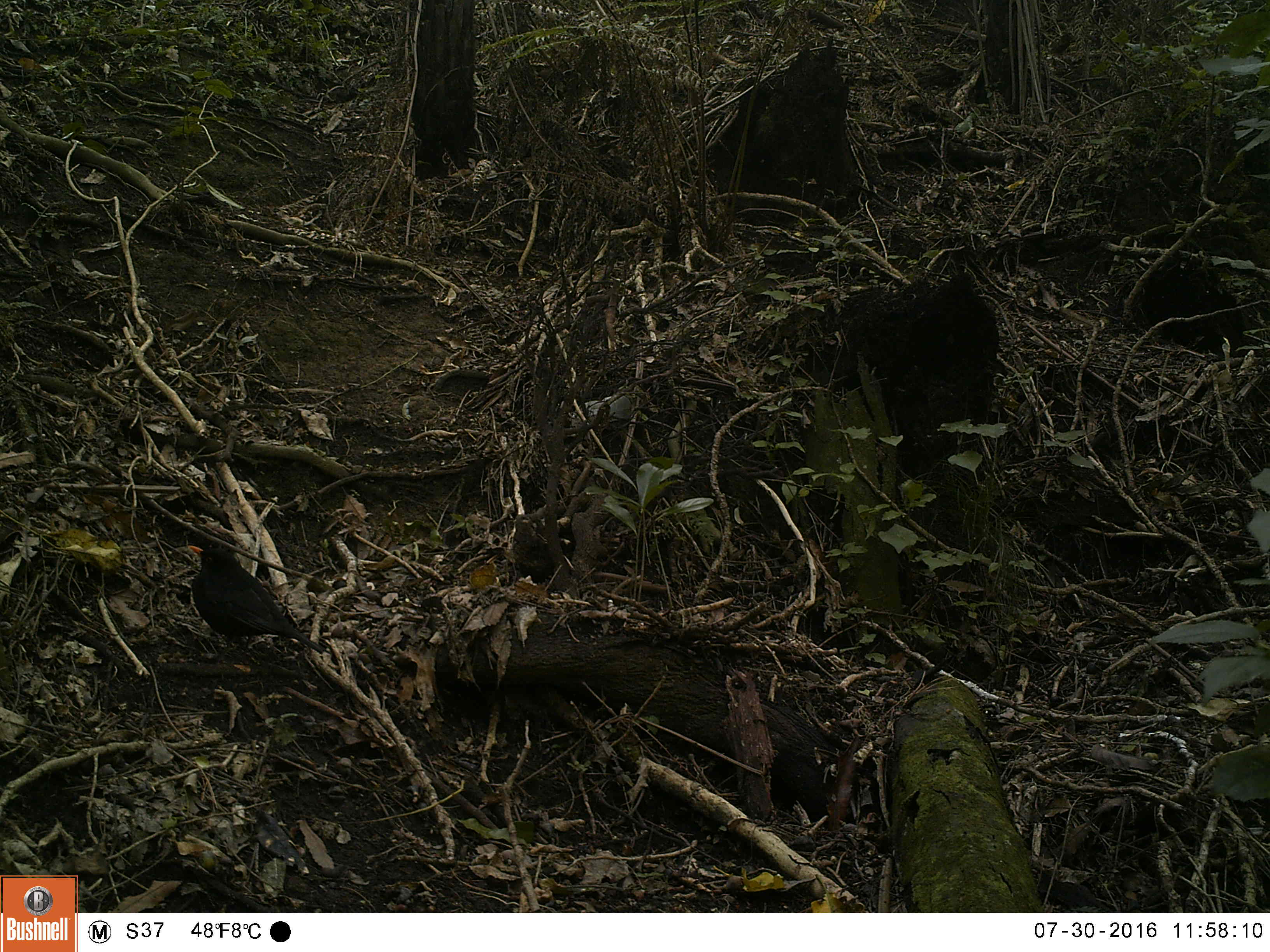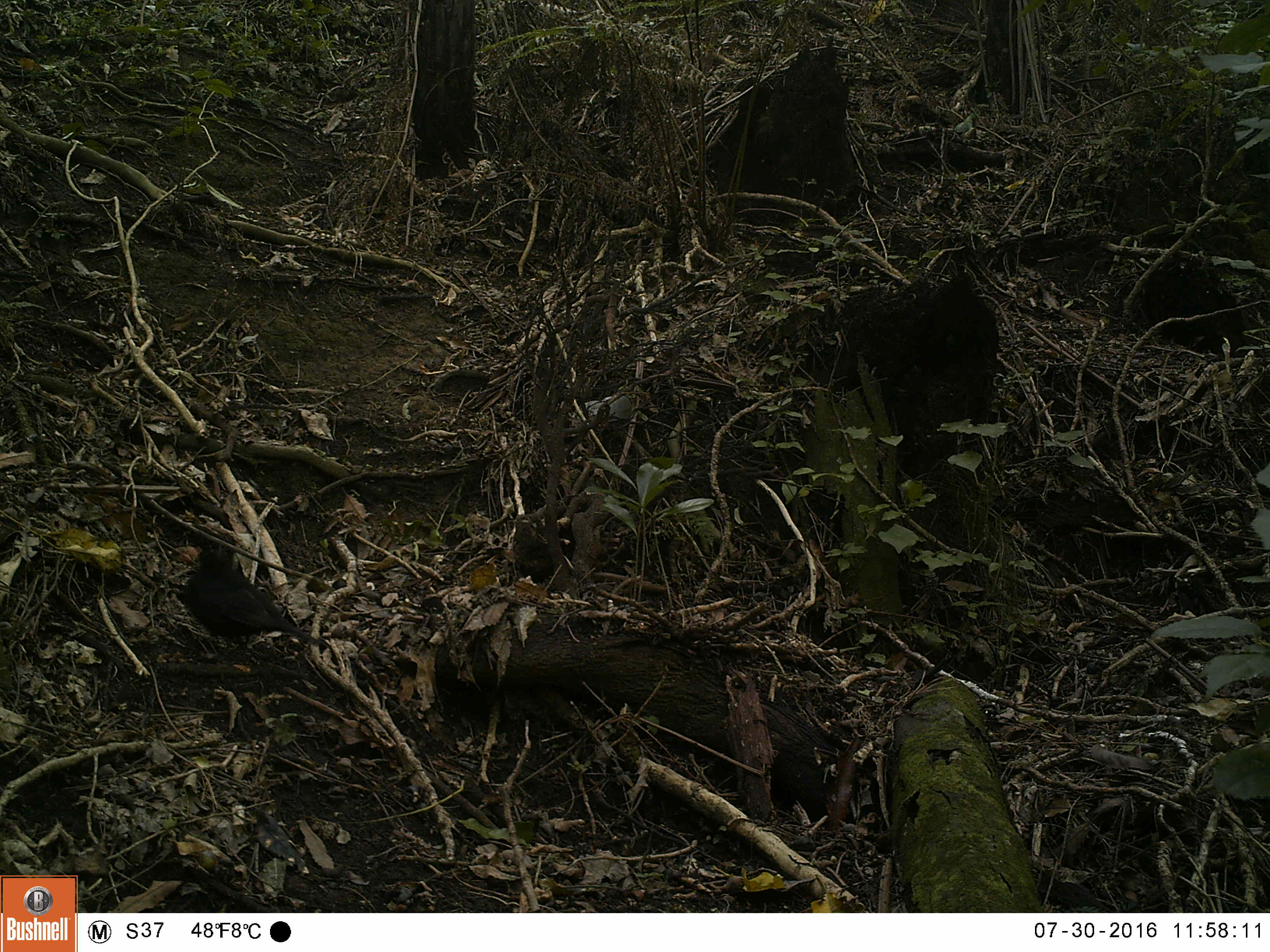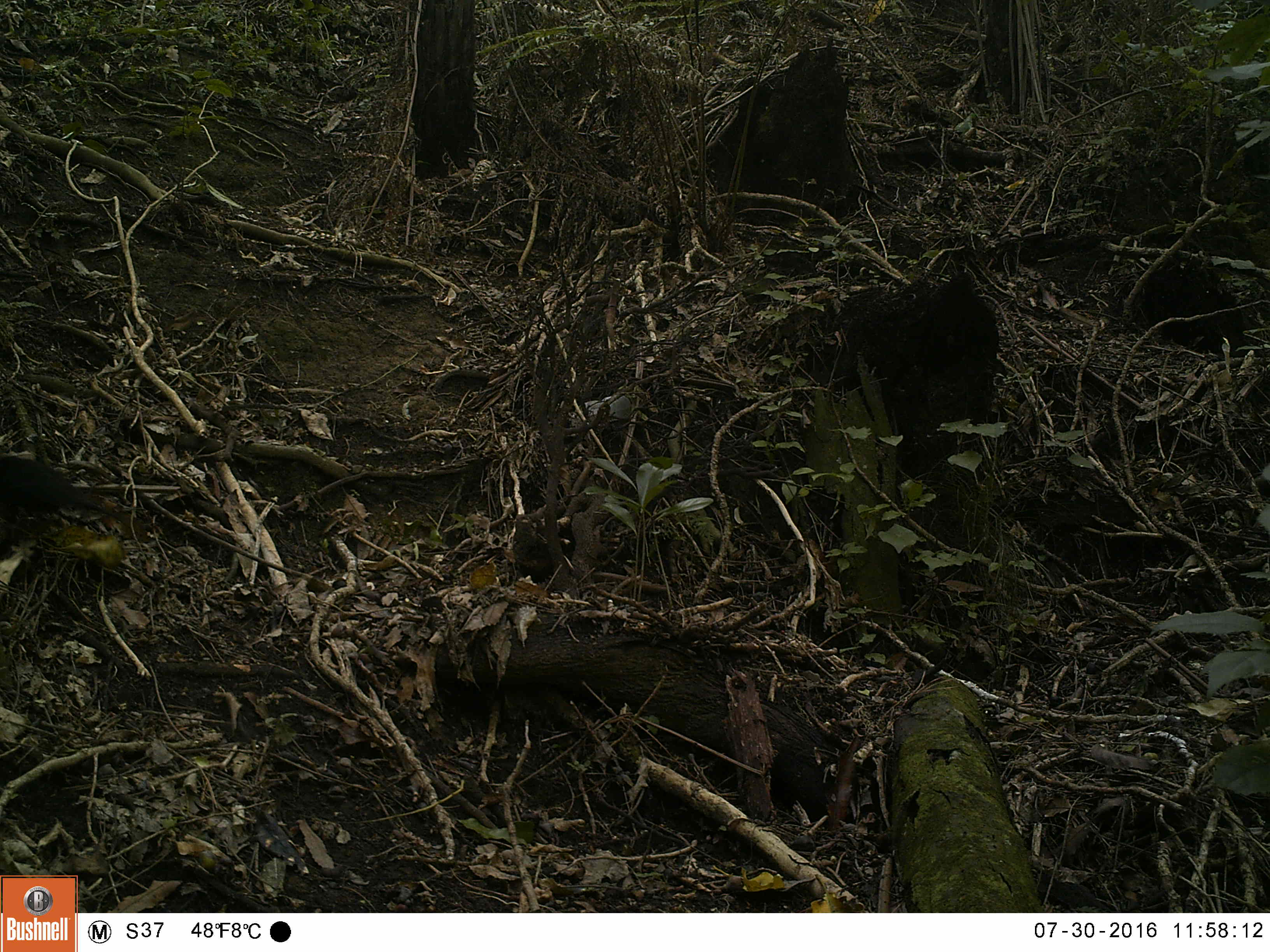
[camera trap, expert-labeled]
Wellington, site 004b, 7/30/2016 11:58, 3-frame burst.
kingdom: Animalia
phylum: Chordata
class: Aves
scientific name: Aves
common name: bird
Bird (Aves).